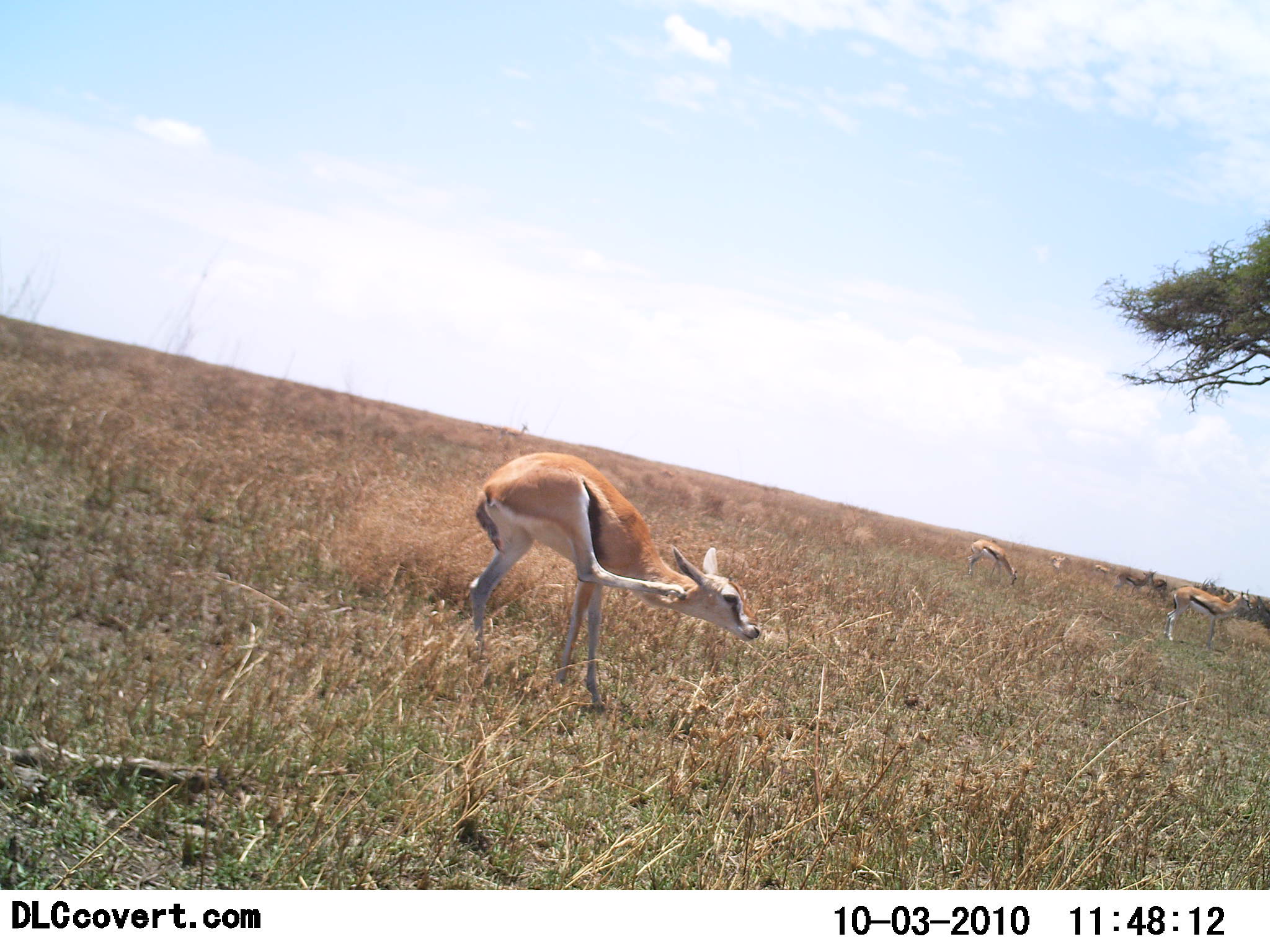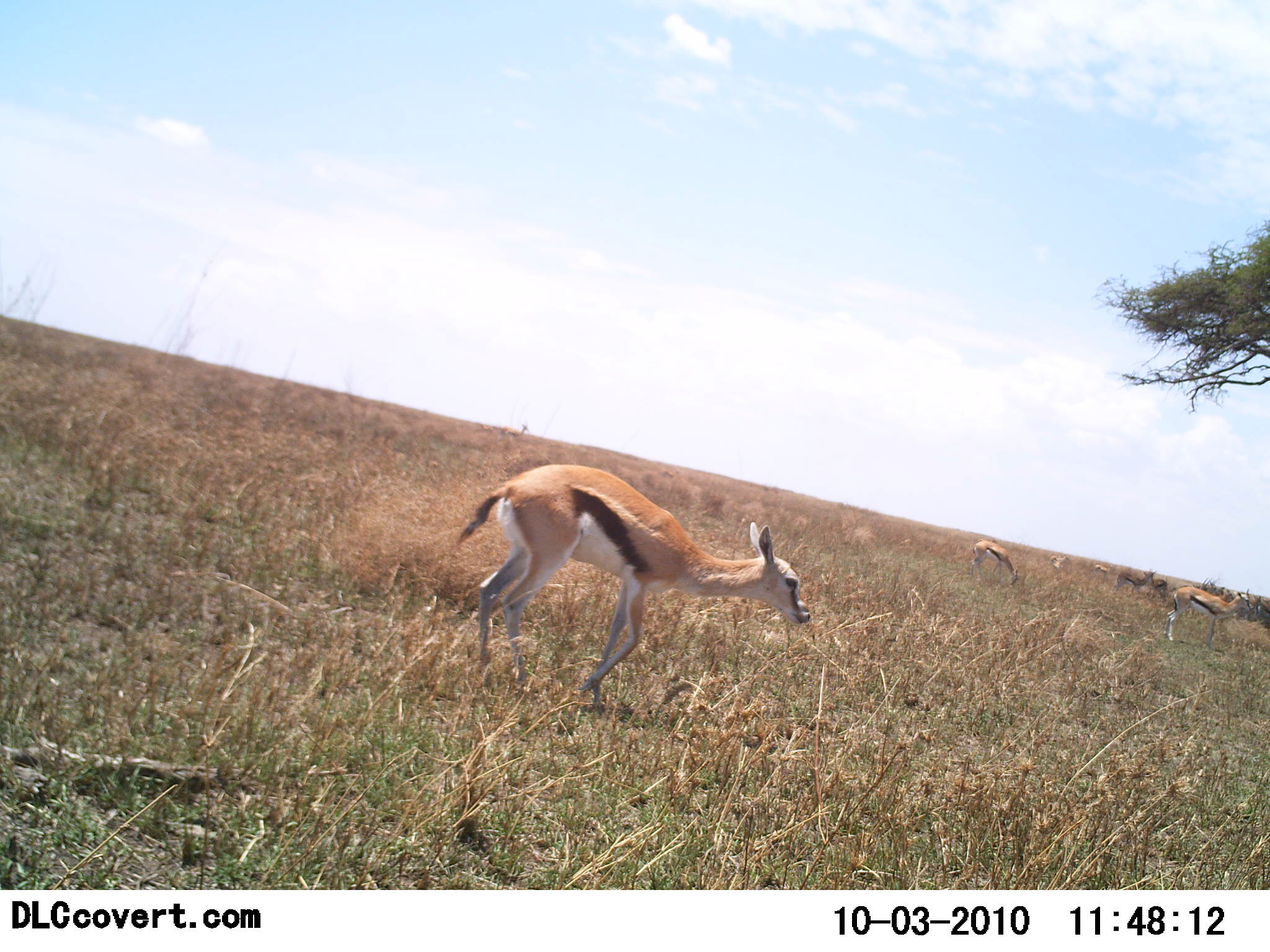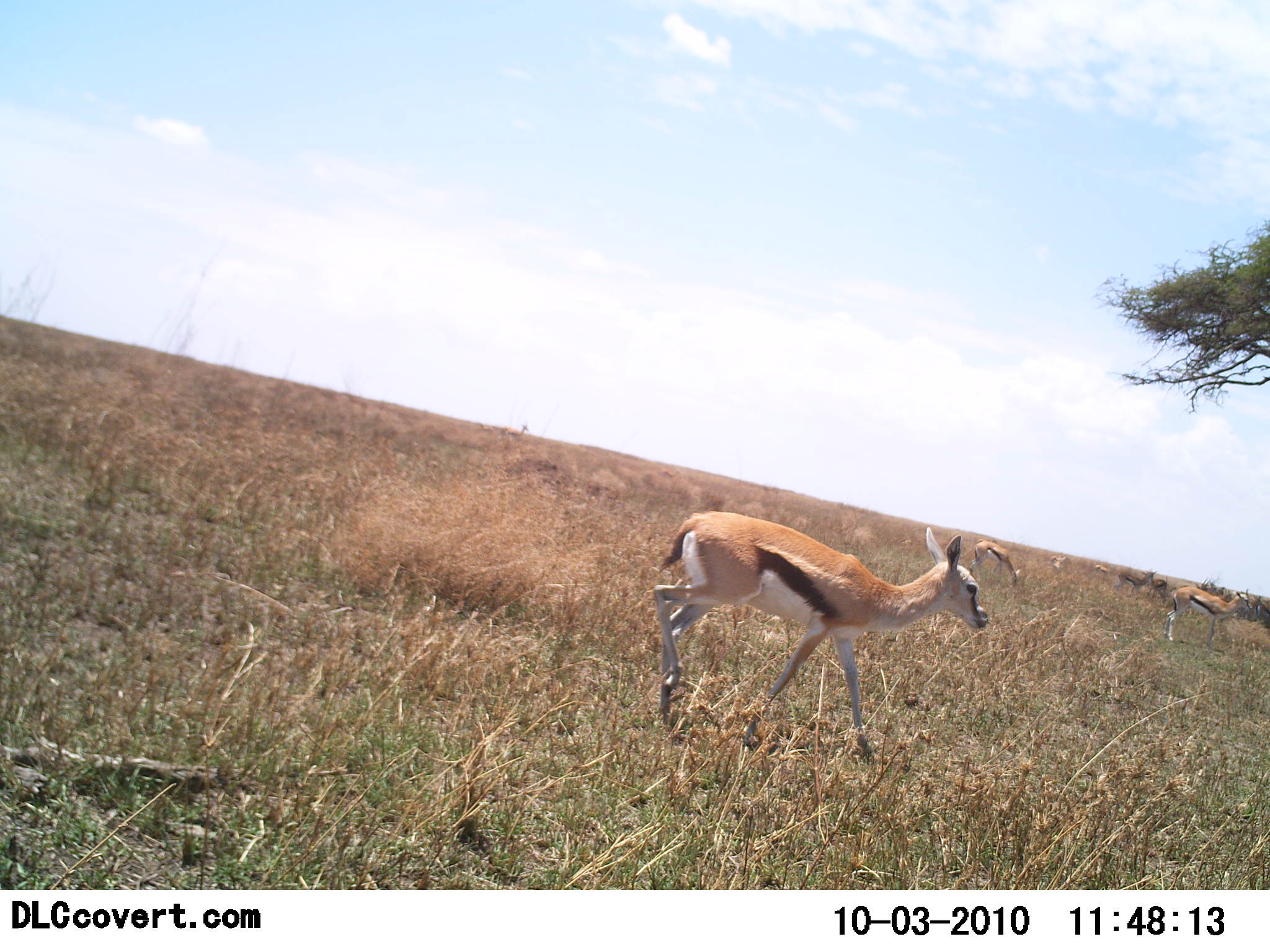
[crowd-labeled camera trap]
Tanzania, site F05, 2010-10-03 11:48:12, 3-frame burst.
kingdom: Animalia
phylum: Chordata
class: Mammalia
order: Artiodactyla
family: Bovidae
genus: Eudorcas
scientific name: Eudorcas thomsonii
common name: thomson's gazelle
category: gazellethomsons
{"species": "gazellethomsons (thomson's gazelle) (Eudorcas thomsonii)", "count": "3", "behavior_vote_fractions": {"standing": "36%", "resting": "0%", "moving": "100%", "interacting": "0%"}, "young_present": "21%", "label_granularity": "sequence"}